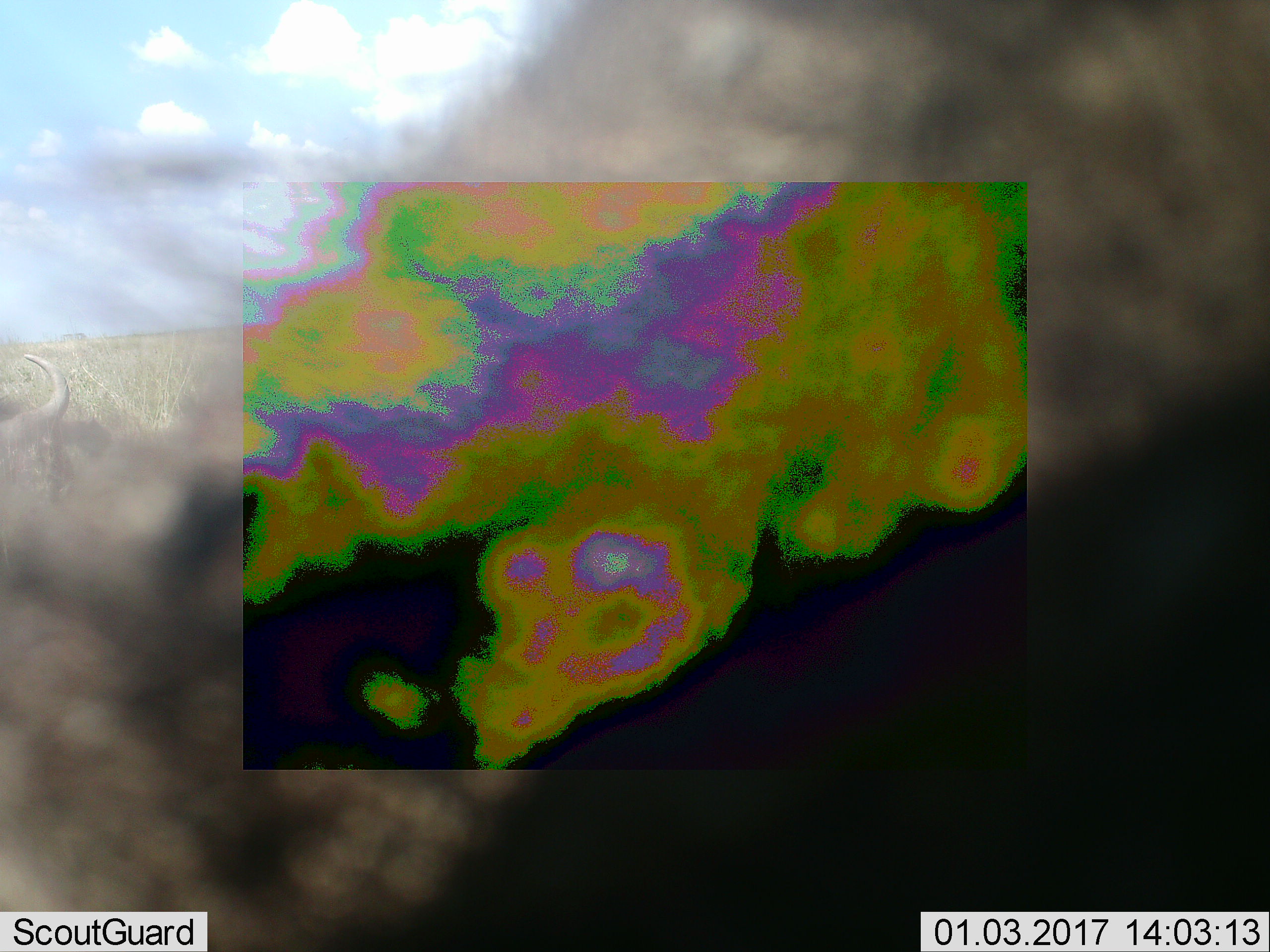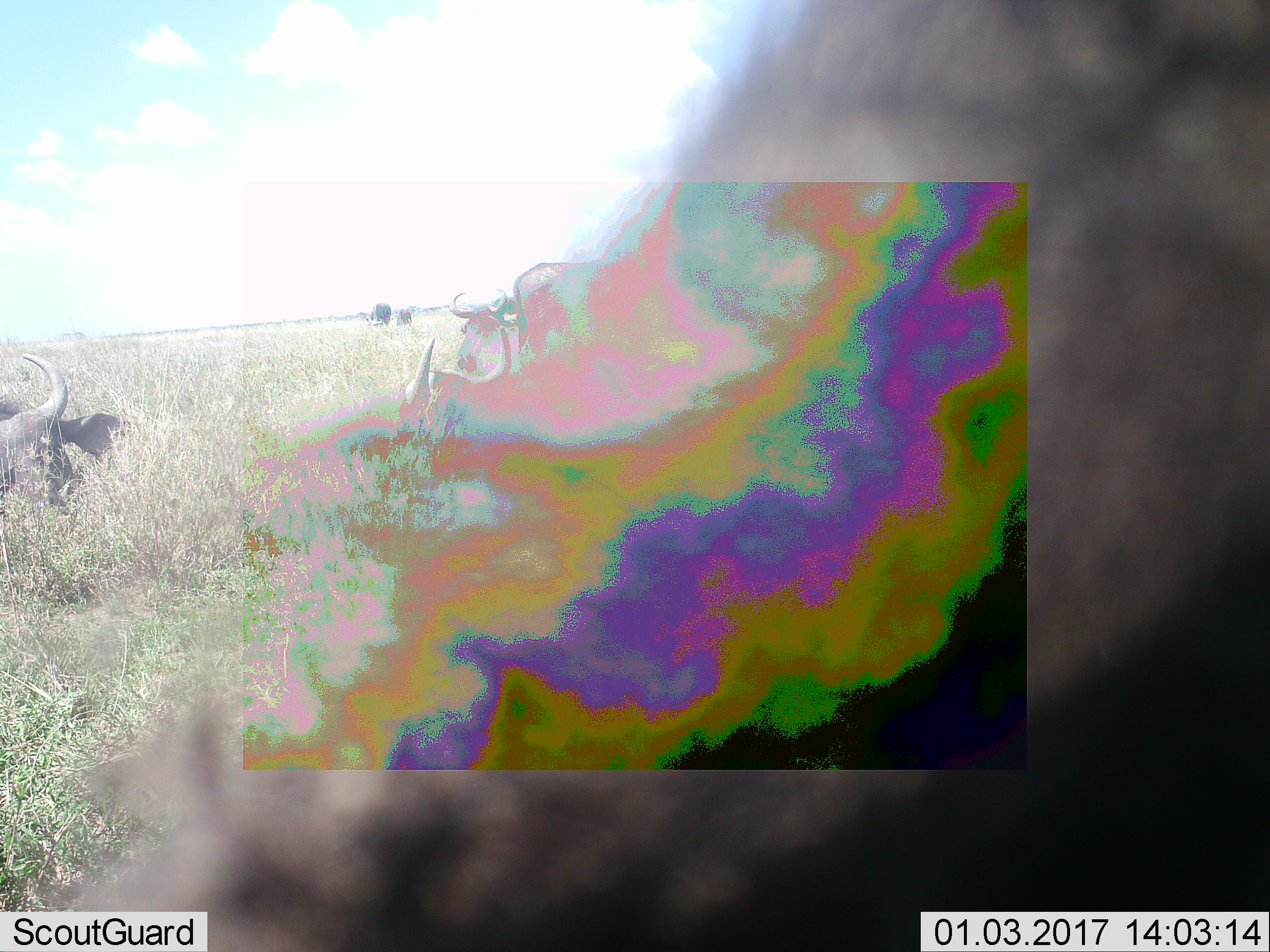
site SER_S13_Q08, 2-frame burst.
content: unidentified animal